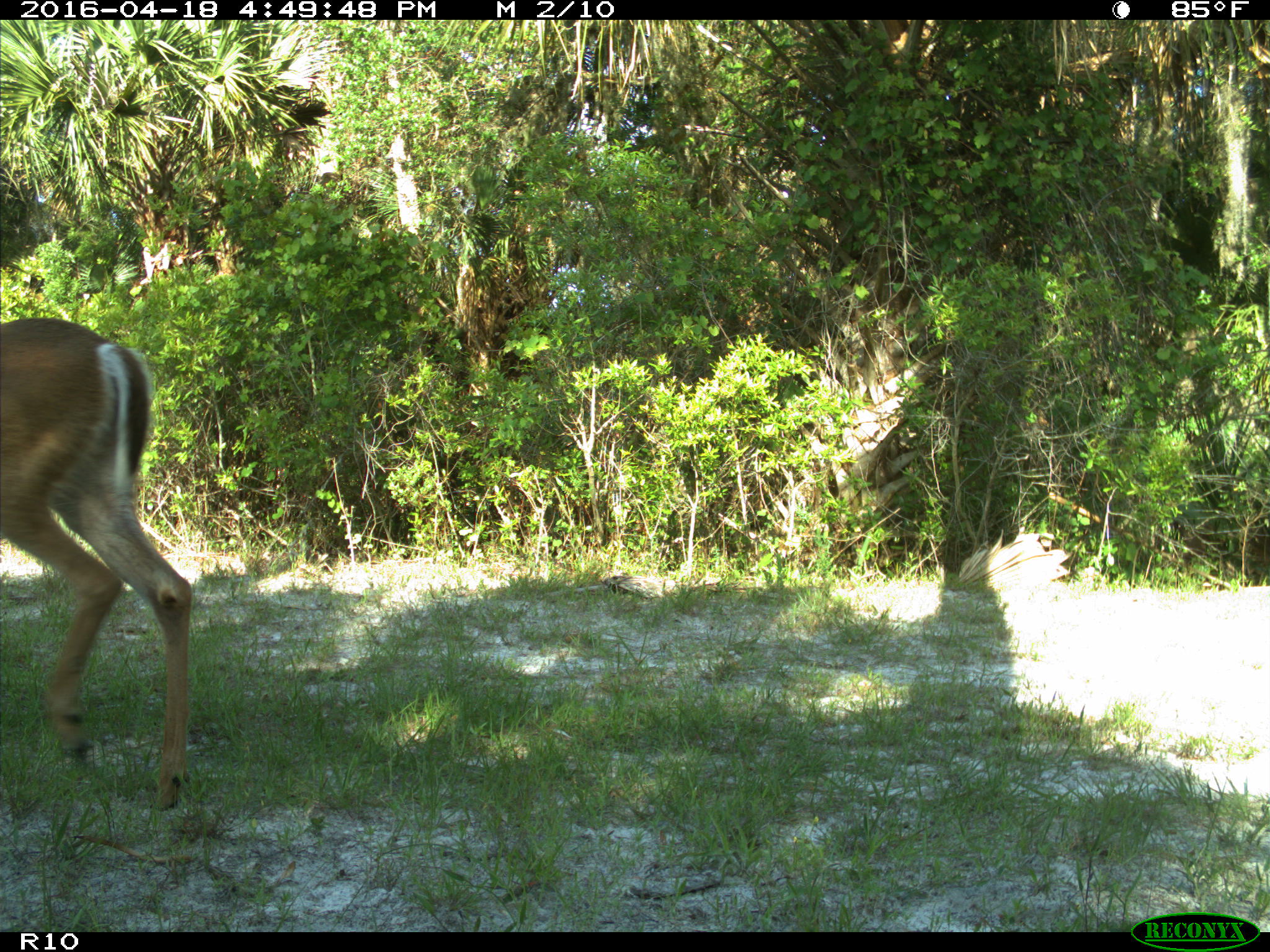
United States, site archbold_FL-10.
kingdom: Animalia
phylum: Chordata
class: Mammalia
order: Artiodactyla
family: Cervidae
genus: Odocoileus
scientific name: Odocoileus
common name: deer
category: unidentified deer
Unidentified deer (deer) (Odocoileus).